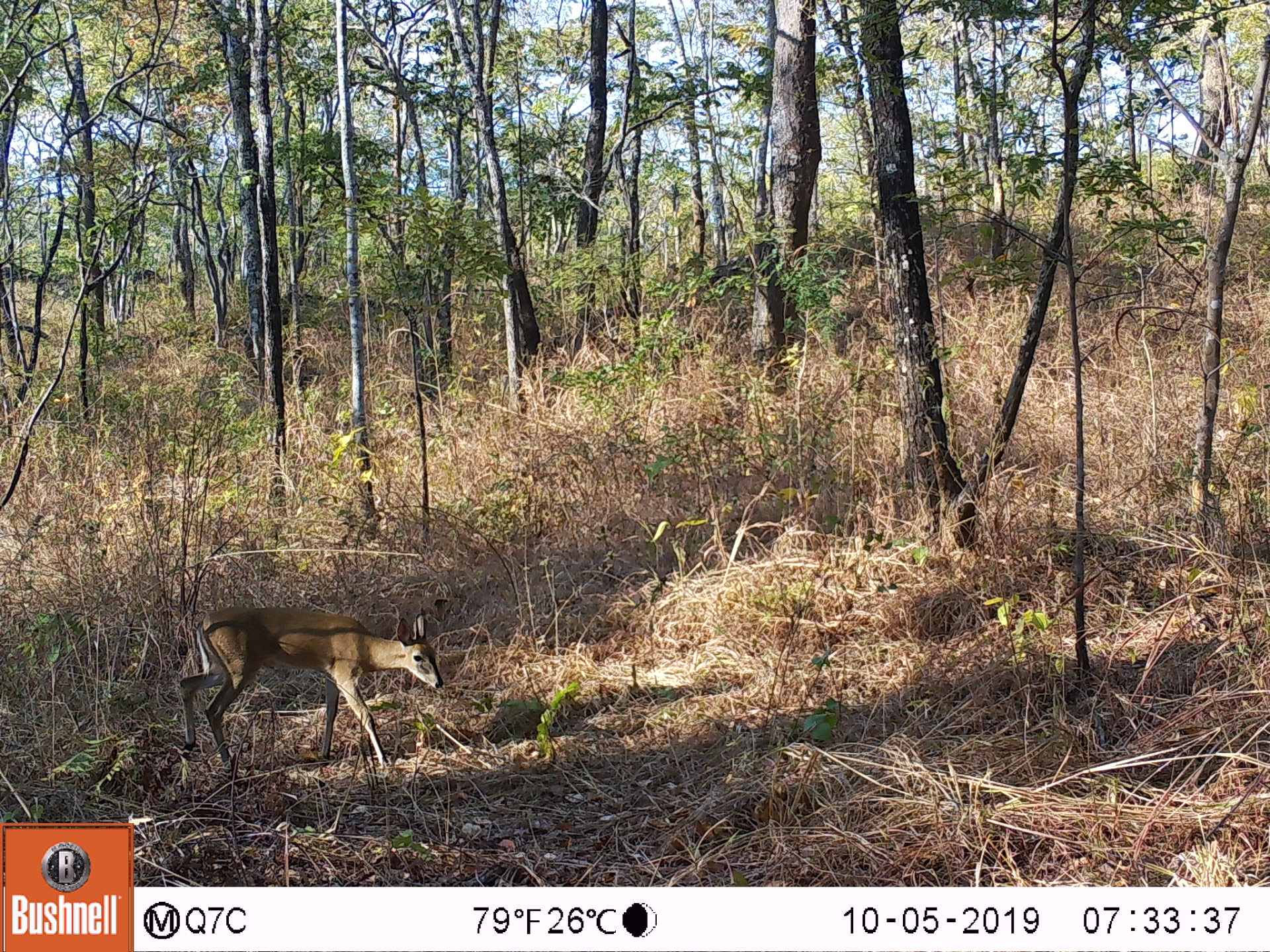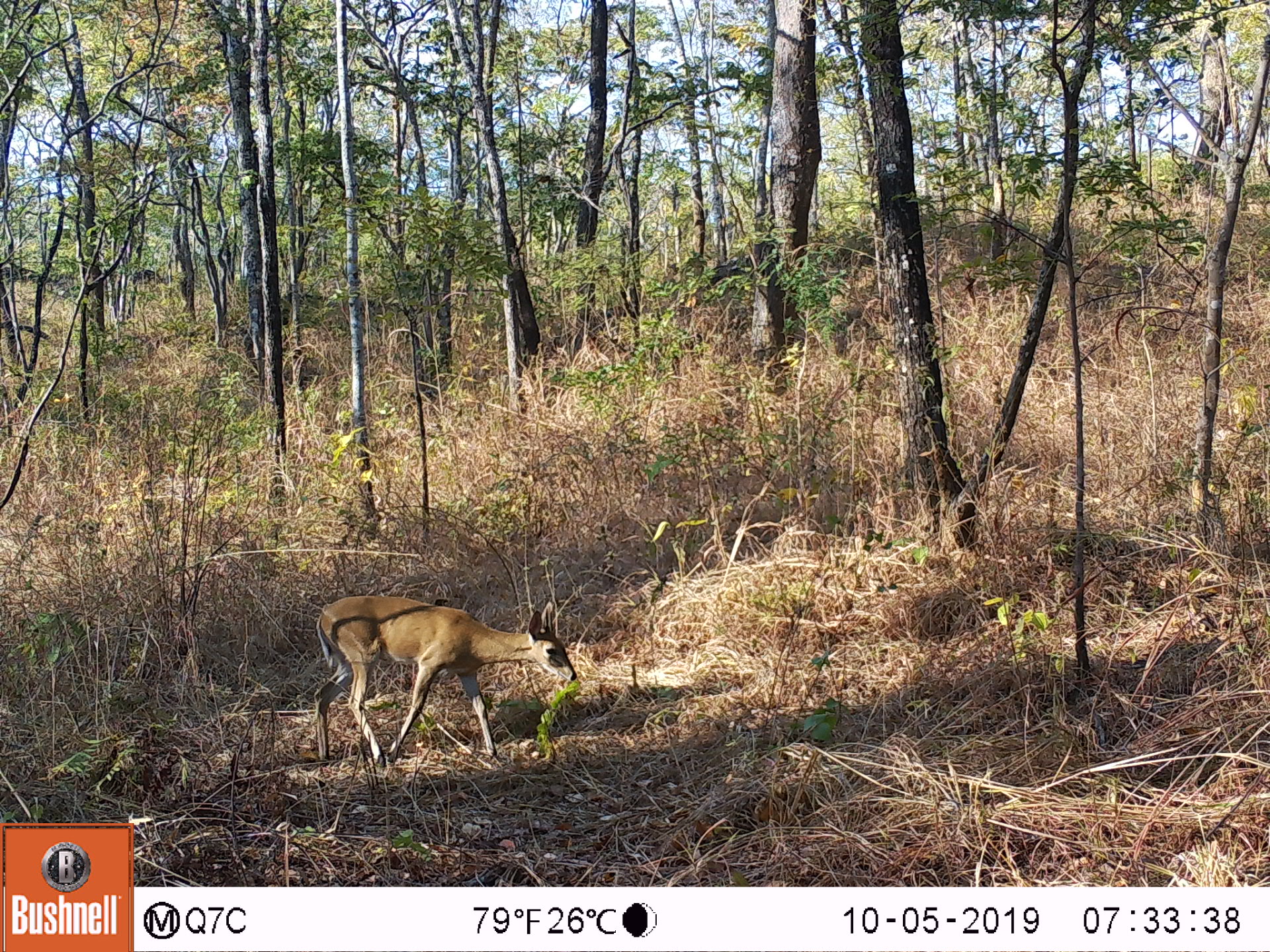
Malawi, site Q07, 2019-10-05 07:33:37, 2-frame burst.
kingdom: Animalia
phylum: Chordata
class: Mammalia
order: Artiodactyla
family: Bovidae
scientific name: Antilopinae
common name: small antelope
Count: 1.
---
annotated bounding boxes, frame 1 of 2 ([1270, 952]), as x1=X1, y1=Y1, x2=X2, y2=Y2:
small antelope: x1=169, y1=600, x2=446, y2=778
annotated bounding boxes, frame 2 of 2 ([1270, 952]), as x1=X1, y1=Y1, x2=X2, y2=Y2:
small antelope: x1=307, y1=584, x2=579, y2=769